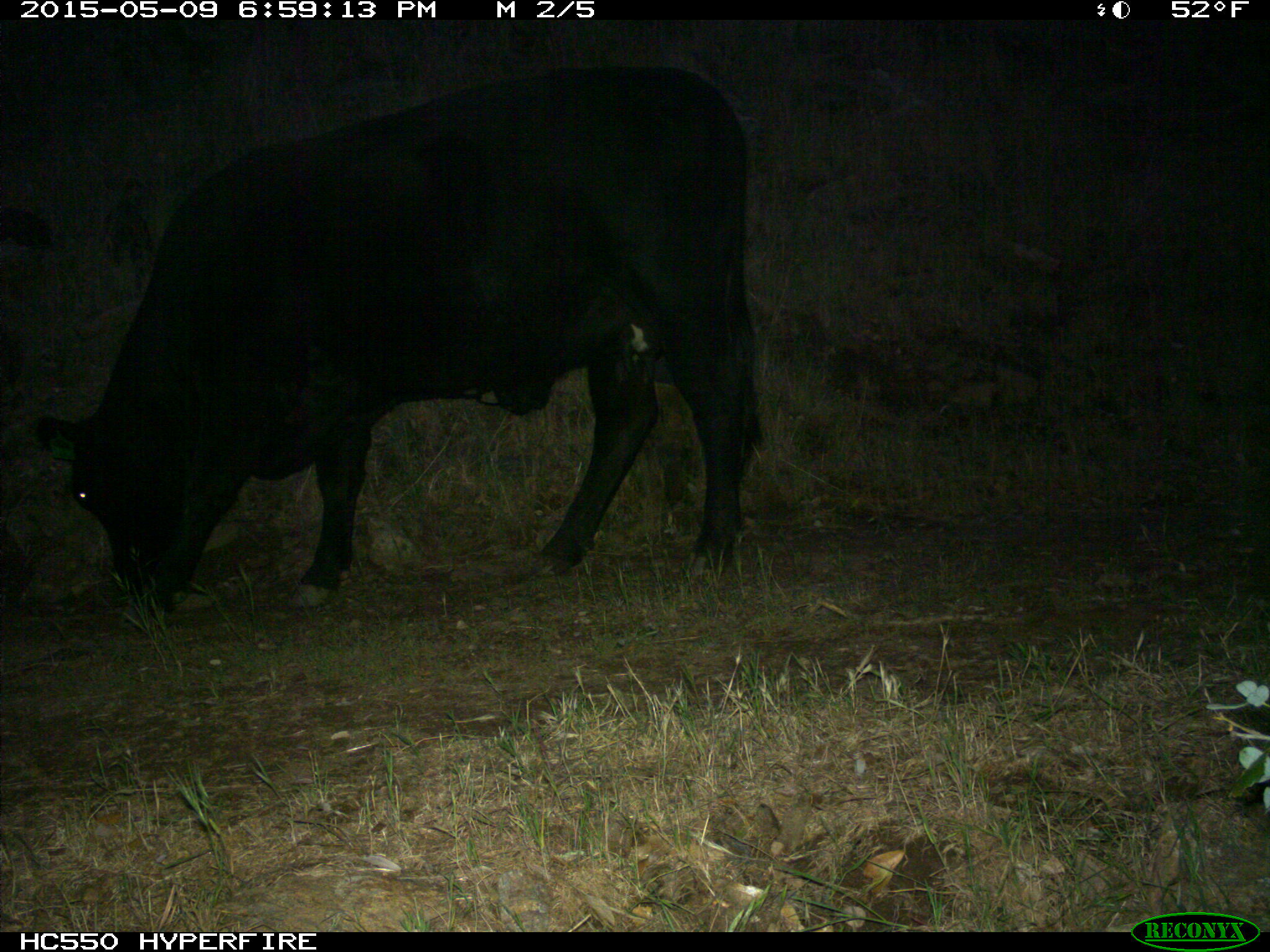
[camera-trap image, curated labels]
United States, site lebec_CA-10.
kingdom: Animalia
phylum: Chordata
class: Mammalia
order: Artiodactyla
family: Bovidae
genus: Bos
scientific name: Bos taurus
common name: domestic cow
Bos taurus (domestic cow).